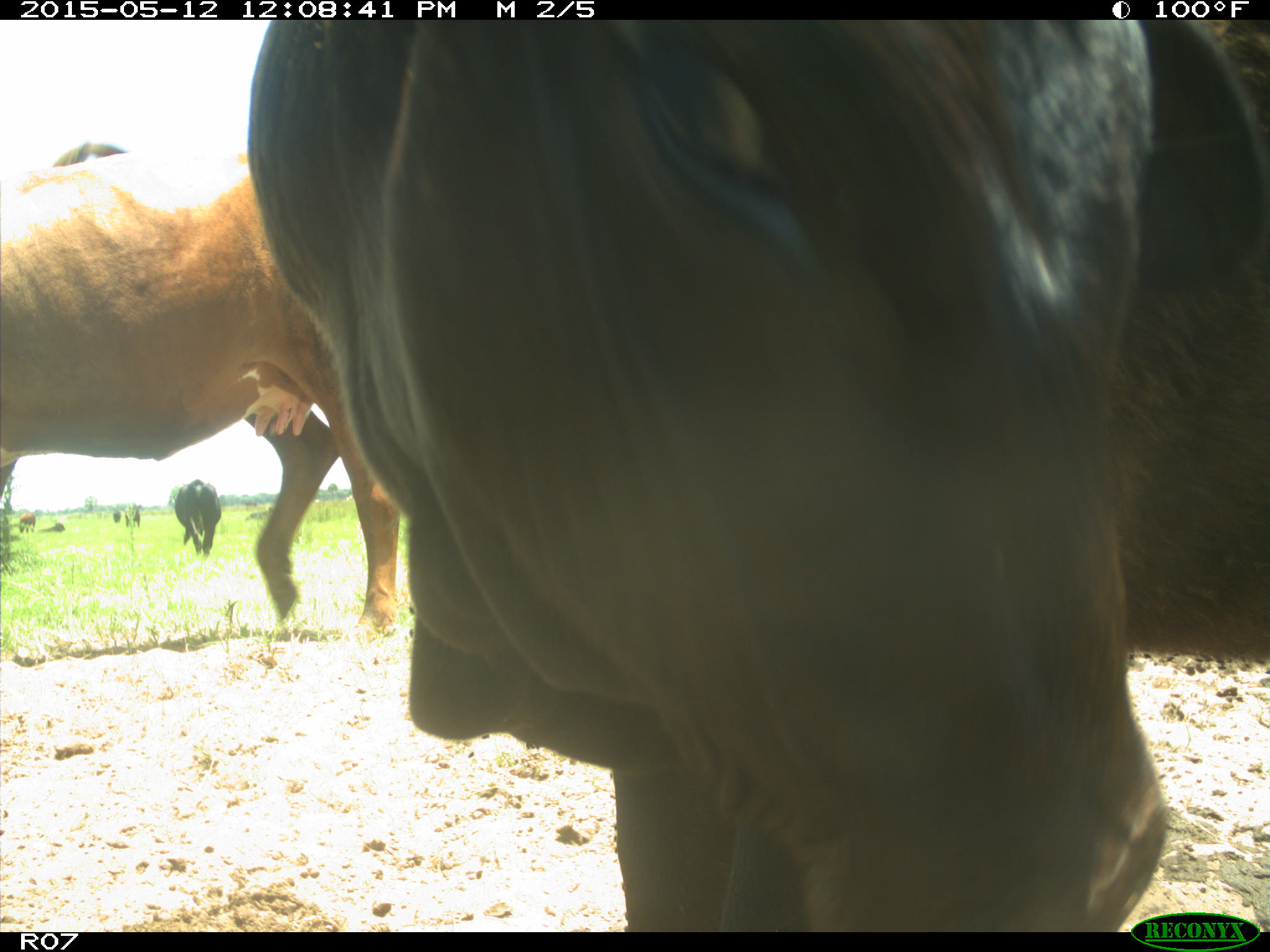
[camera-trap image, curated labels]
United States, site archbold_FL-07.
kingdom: Animalia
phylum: Chordata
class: Mammalia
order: Artiodactyla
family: Bovidae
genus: Bos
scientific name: Bos taurus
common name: domestic cow